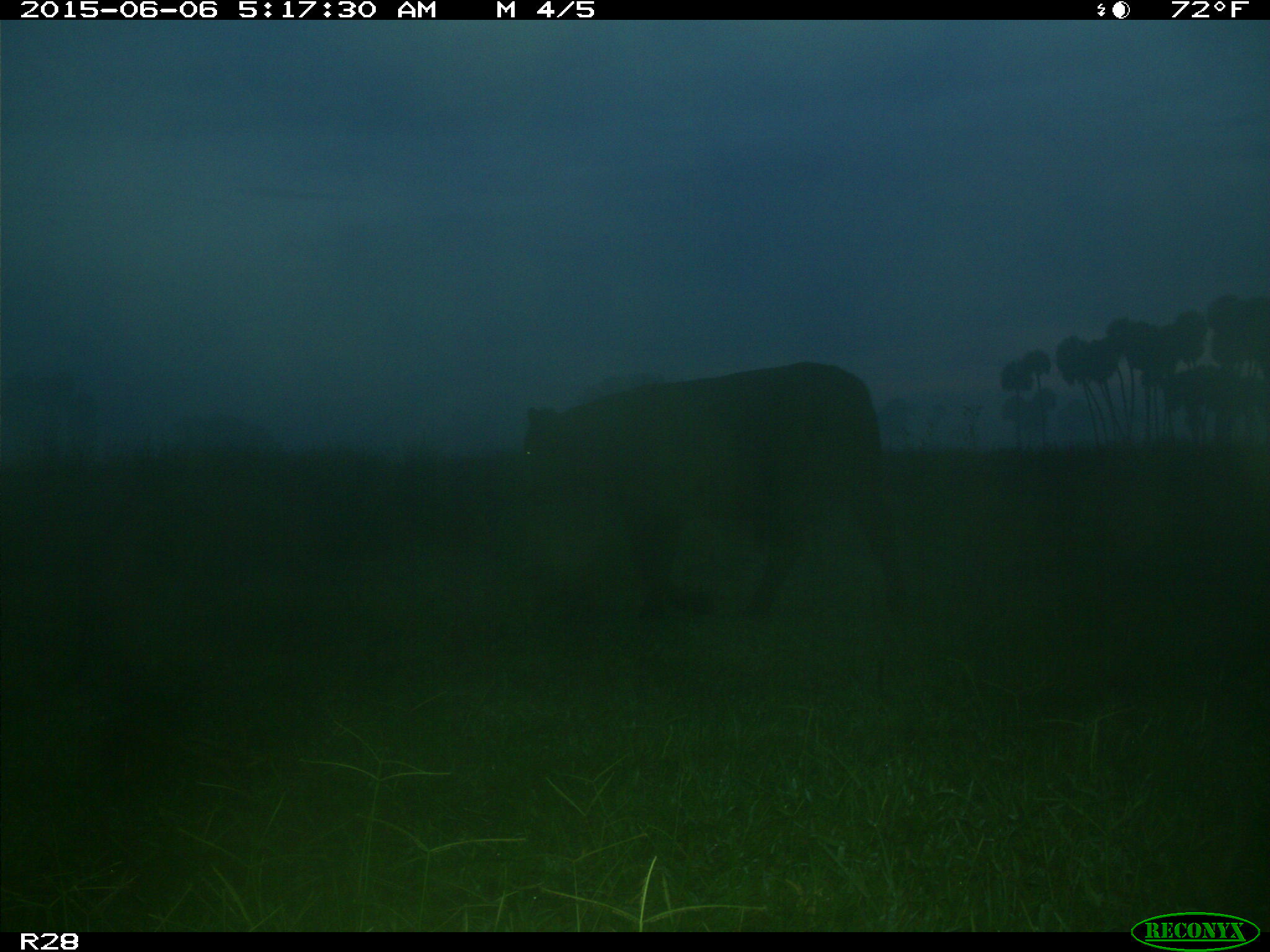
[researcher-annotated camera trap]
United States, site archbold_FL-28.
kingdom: Animalia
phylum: Chordata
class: Mammalia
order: Artiodactyla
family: Bovidae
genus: Bos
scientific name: Bos taurus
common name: domestic cow